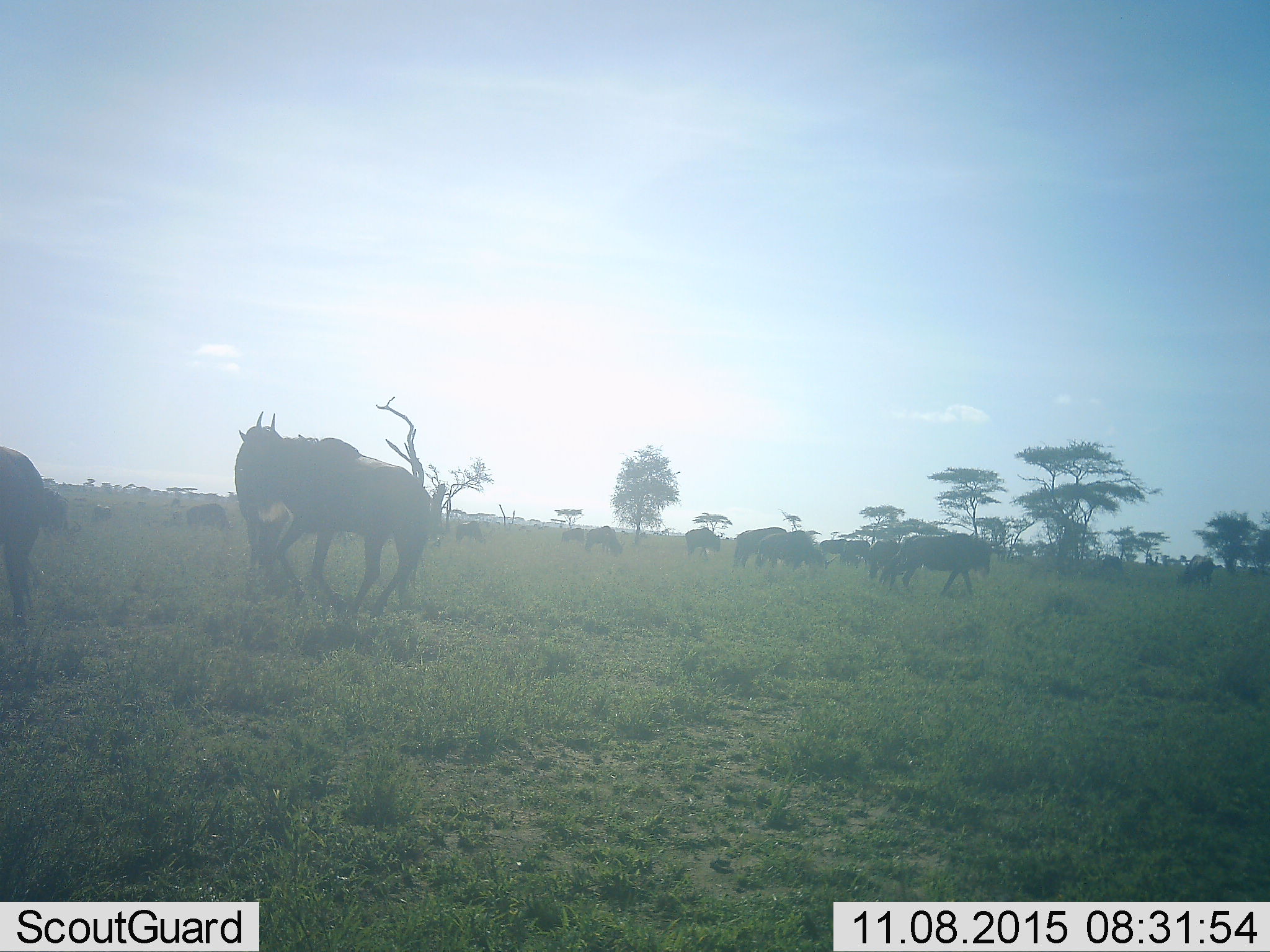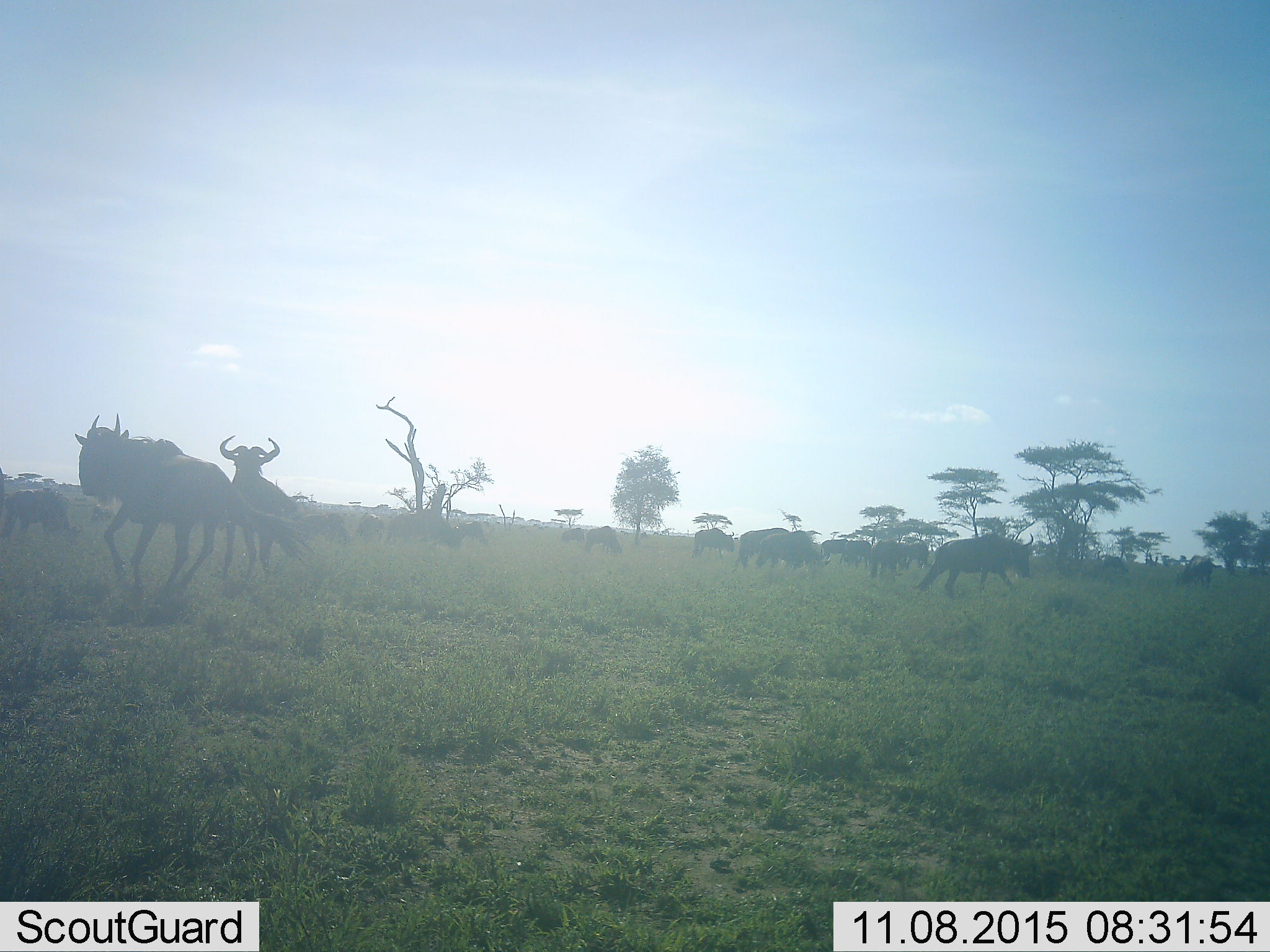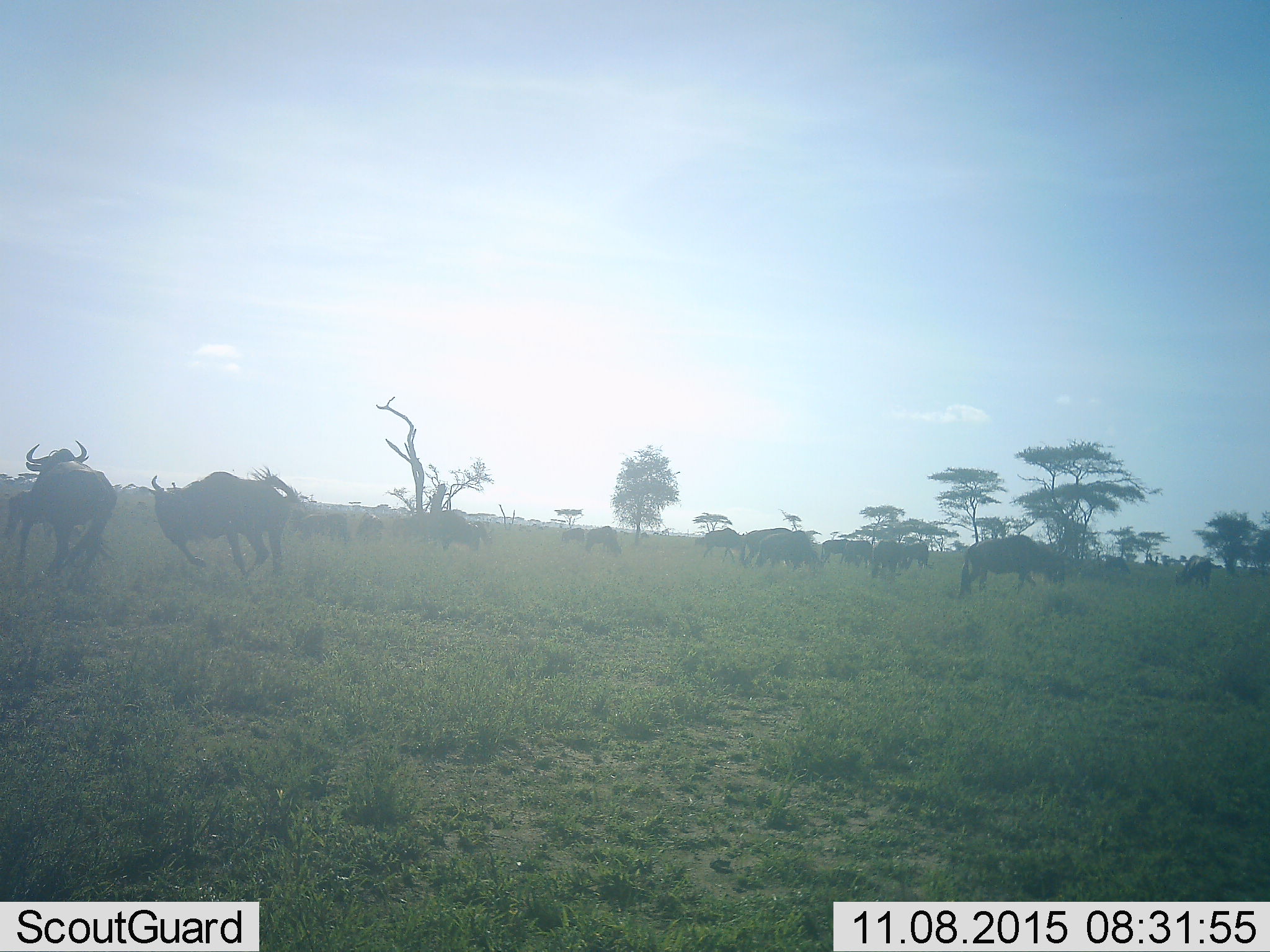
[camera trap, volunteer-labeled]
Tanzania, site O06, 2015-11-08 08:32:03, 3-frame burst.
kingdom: Animalia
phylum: Chordata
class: Mammalia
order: Artiodactyla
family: Bovidae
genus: Connochaetes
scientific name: Connochaetes taurinus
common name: blue wildebeest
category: wildebeest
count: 11-50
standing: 100%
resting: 0%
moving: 75%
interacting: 12%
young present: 0%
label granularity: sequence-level